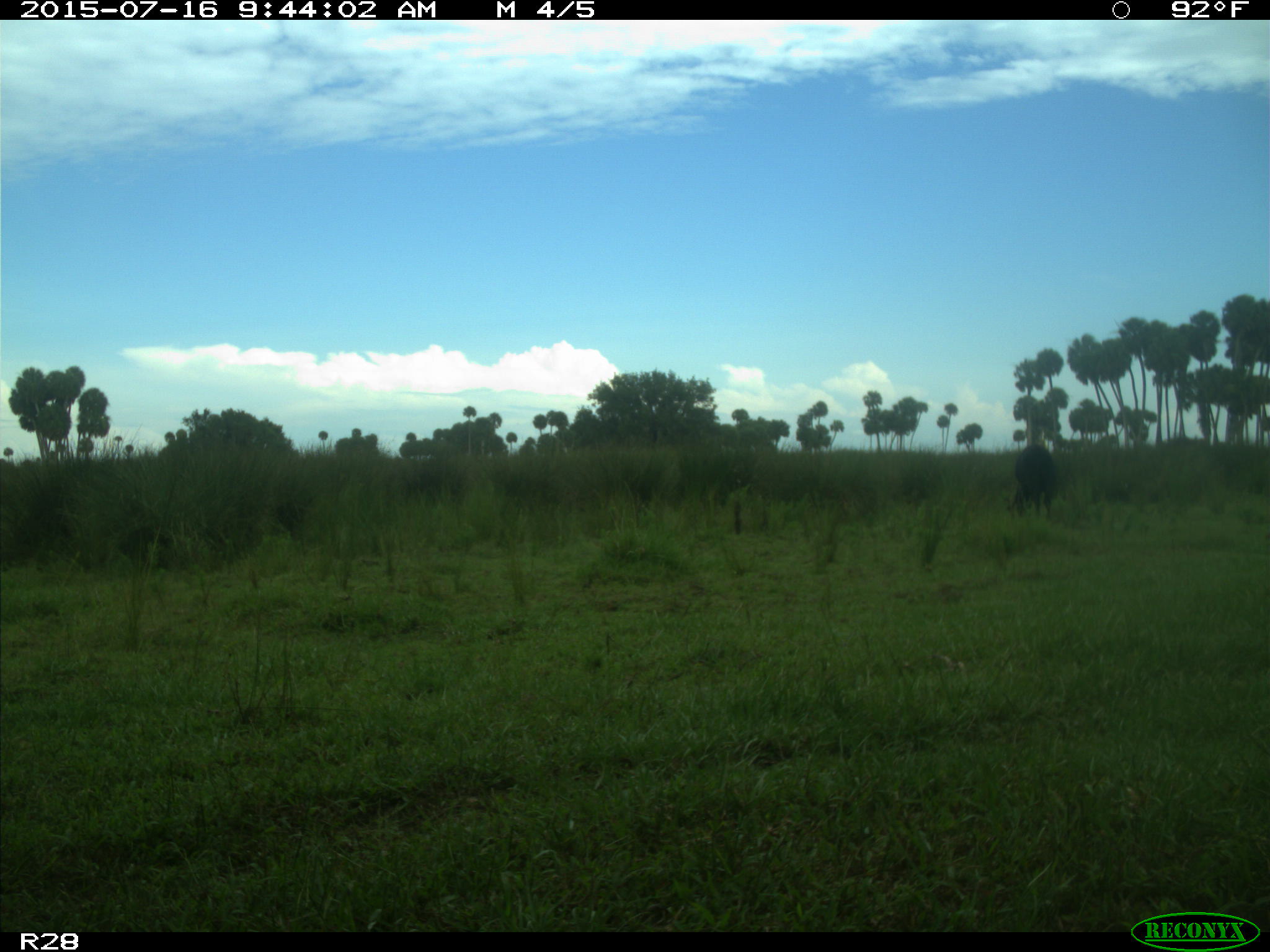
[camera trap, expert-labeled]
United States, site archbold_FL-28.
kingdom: Animalia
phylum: Chordata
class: Mammalia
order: Artiodactyla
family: Bovidae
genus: Bos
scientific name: Bos taurus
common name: domestic cow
Bos taurus (domestic cow).